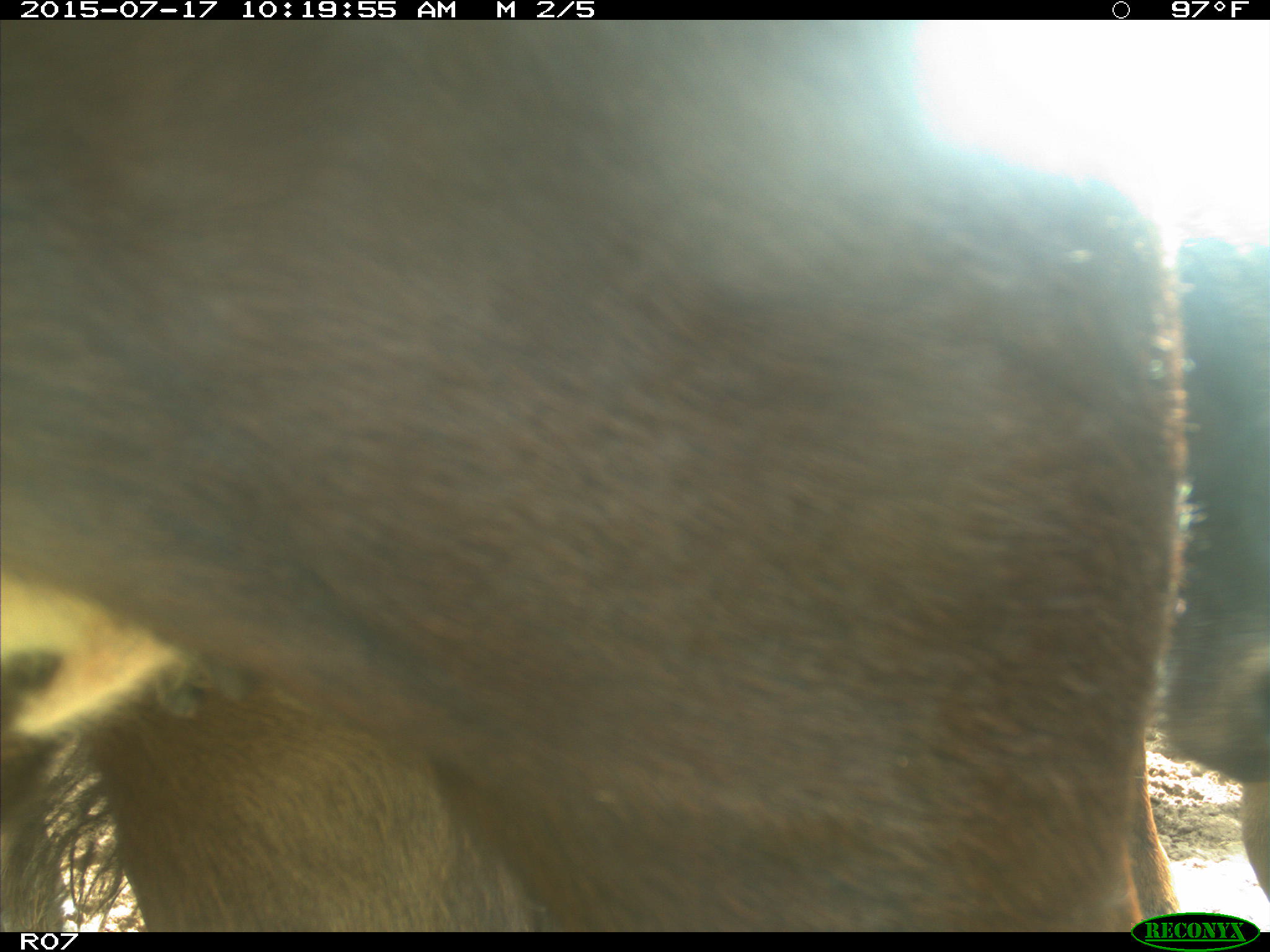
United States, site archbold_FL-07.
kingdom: Animalia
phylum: Chordata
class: Mammalia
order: Artiodactyla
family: Bovidae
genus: Bos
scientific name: Bos taurus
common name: domestic cow